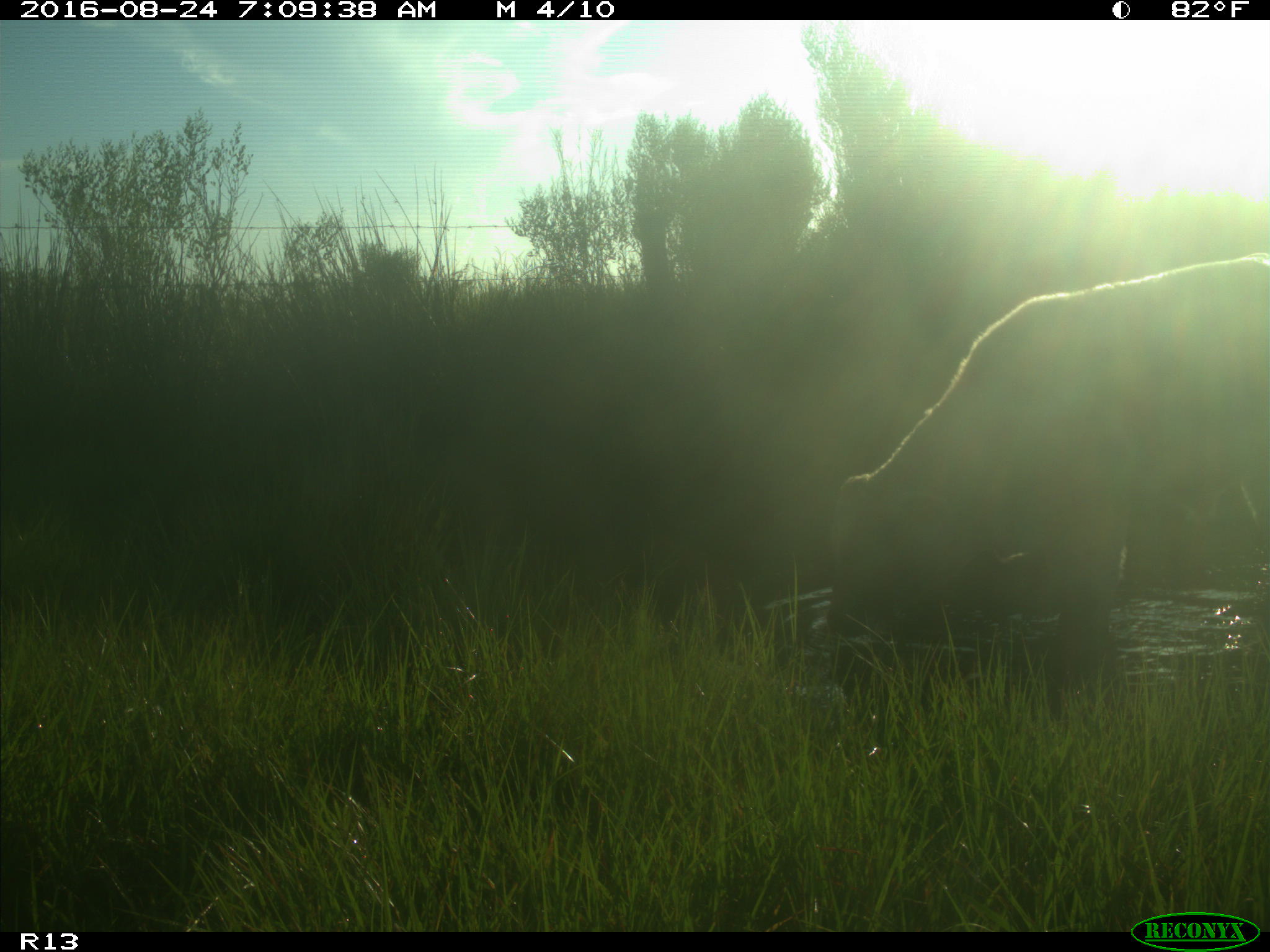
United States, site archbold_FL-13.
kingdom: Animalia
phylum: Chordata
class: Mammalia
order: Artiodactyla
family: Bovidae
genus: Bos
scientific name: Bos taurus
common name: domestic cow